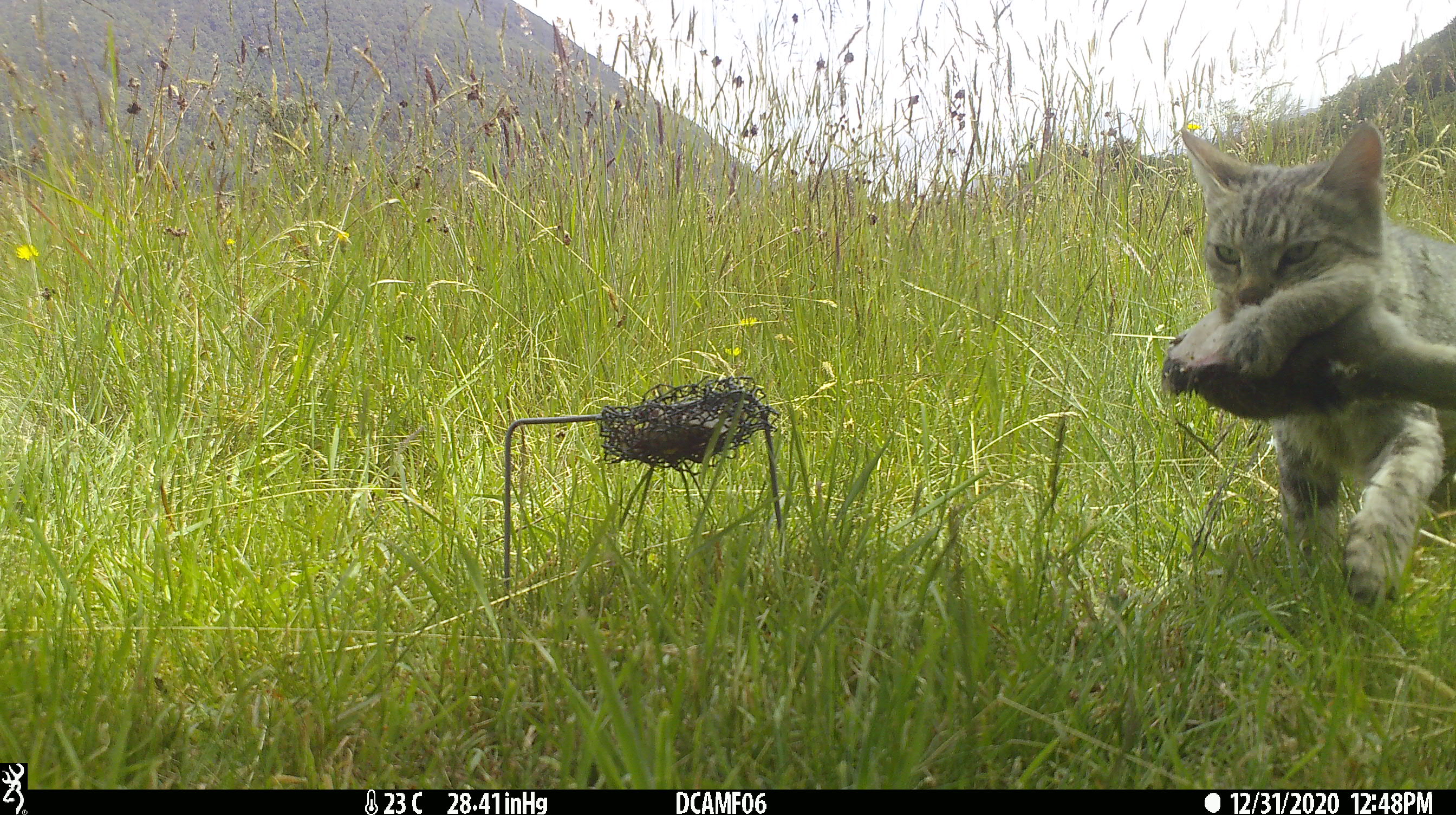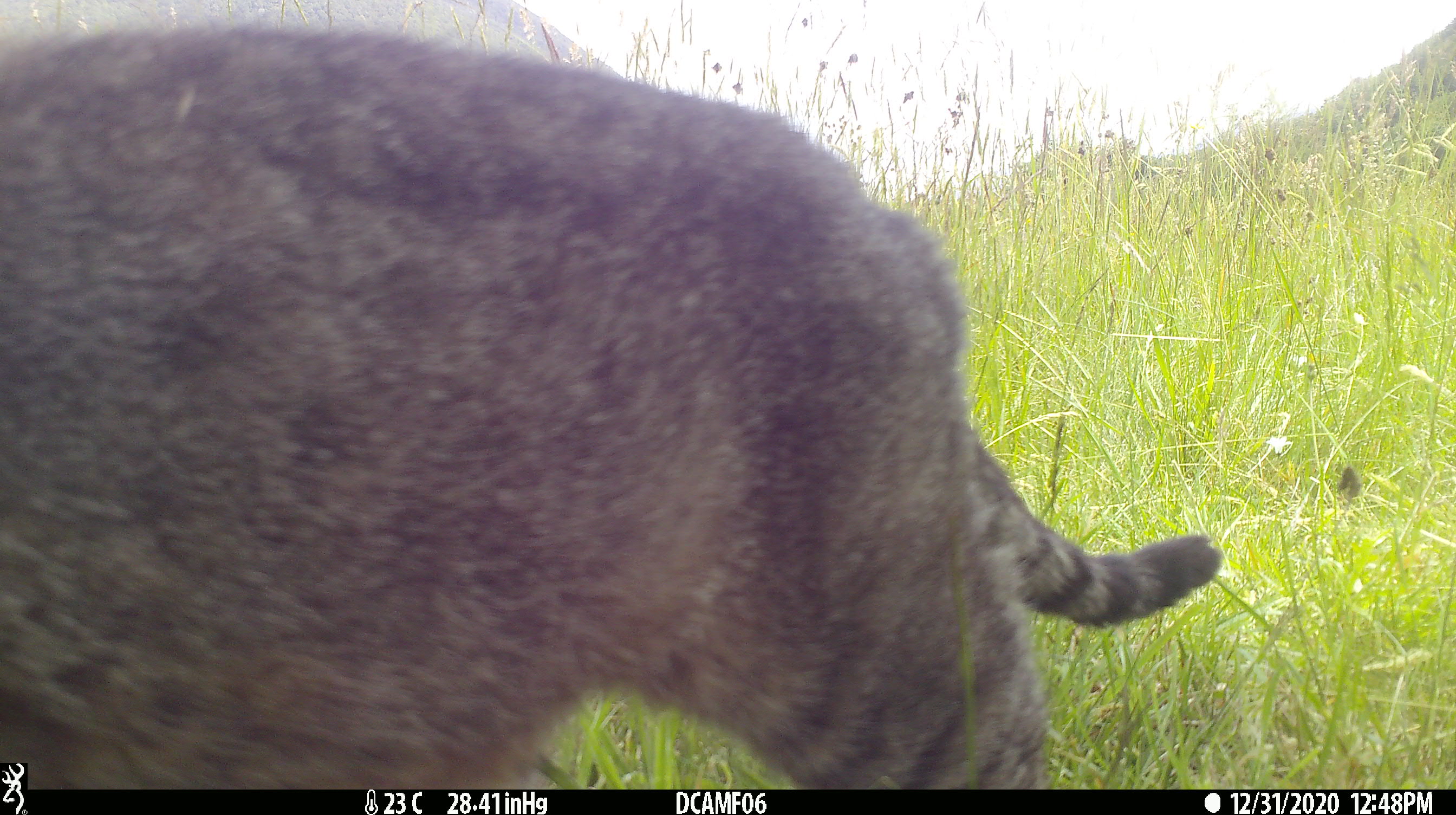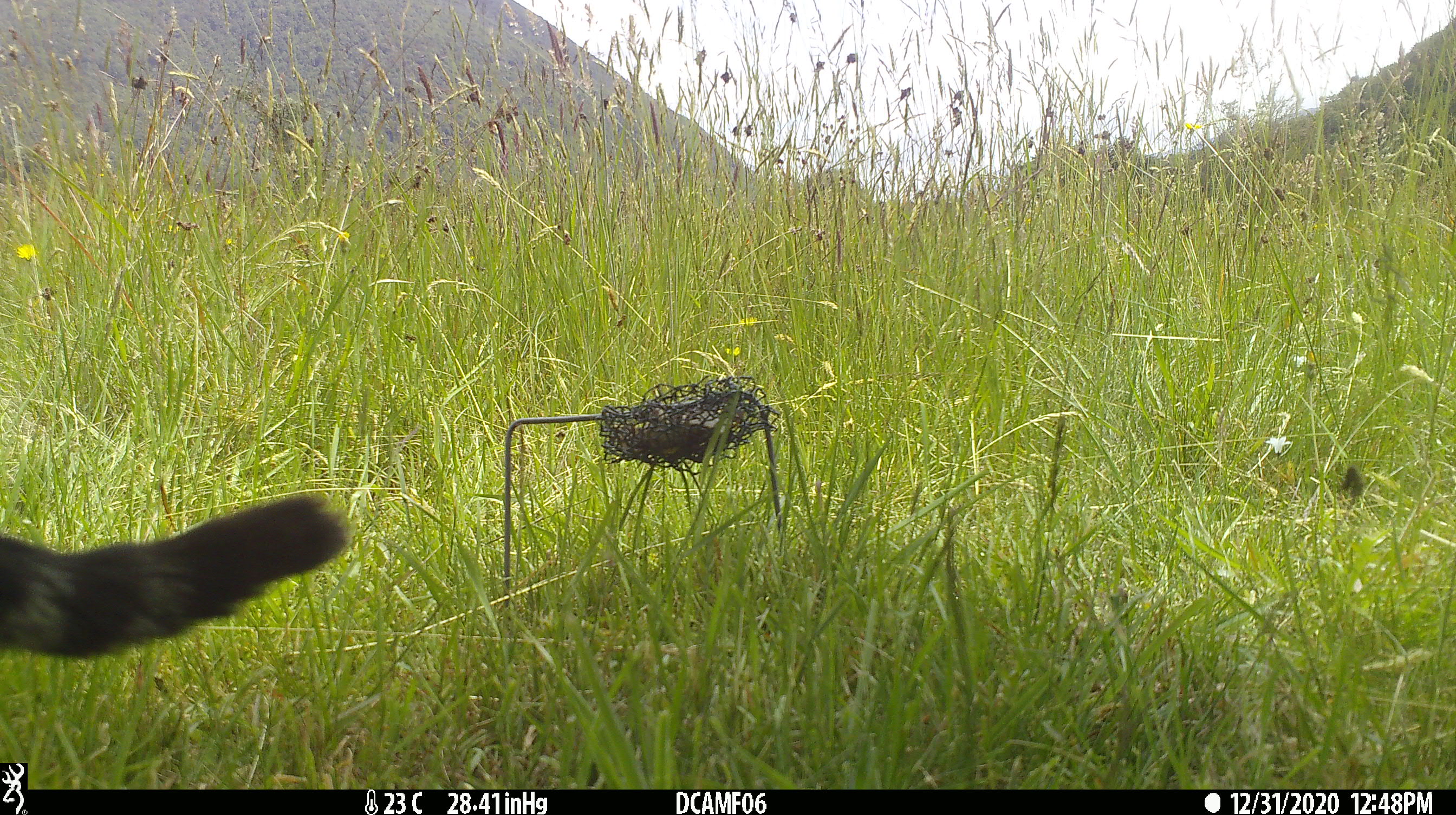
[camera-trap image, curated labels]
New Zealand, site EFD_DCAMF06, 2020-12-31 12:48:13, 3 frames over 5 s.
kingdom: Animalia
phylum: Chordata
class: Mammalia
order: Carnivora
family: Felidae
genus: Felis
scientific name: Felis catus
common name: domestic cat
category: cat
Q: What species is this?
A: Cat (domestic cat) (Felis catus).